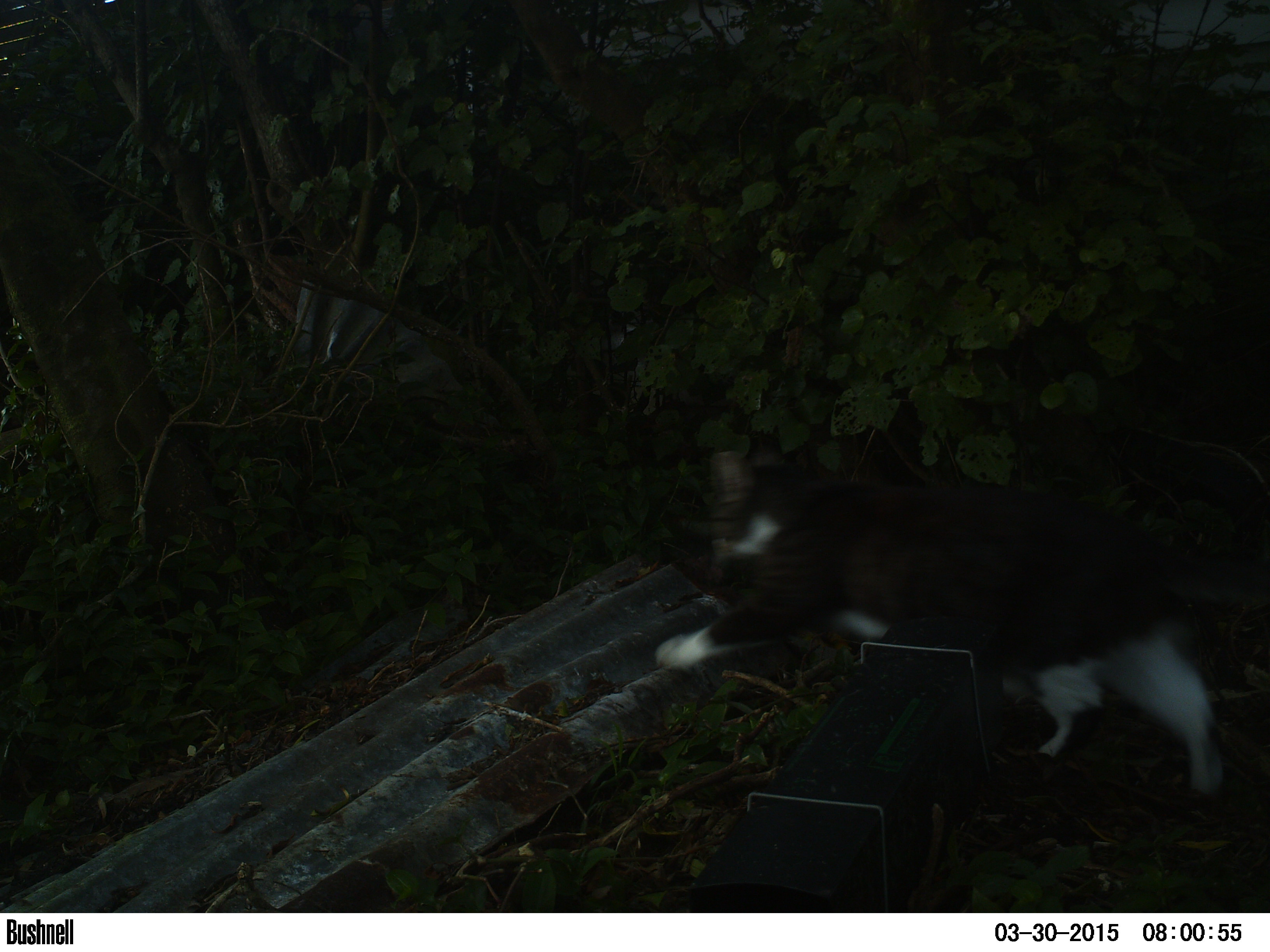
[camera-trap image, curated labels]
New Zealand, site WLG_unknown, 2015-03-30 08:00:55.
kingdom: Animalia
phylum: Chordata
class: Mammalia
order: Carnivora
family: Felidae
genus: Felis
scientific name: Felis catus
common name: domestic cat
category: cat